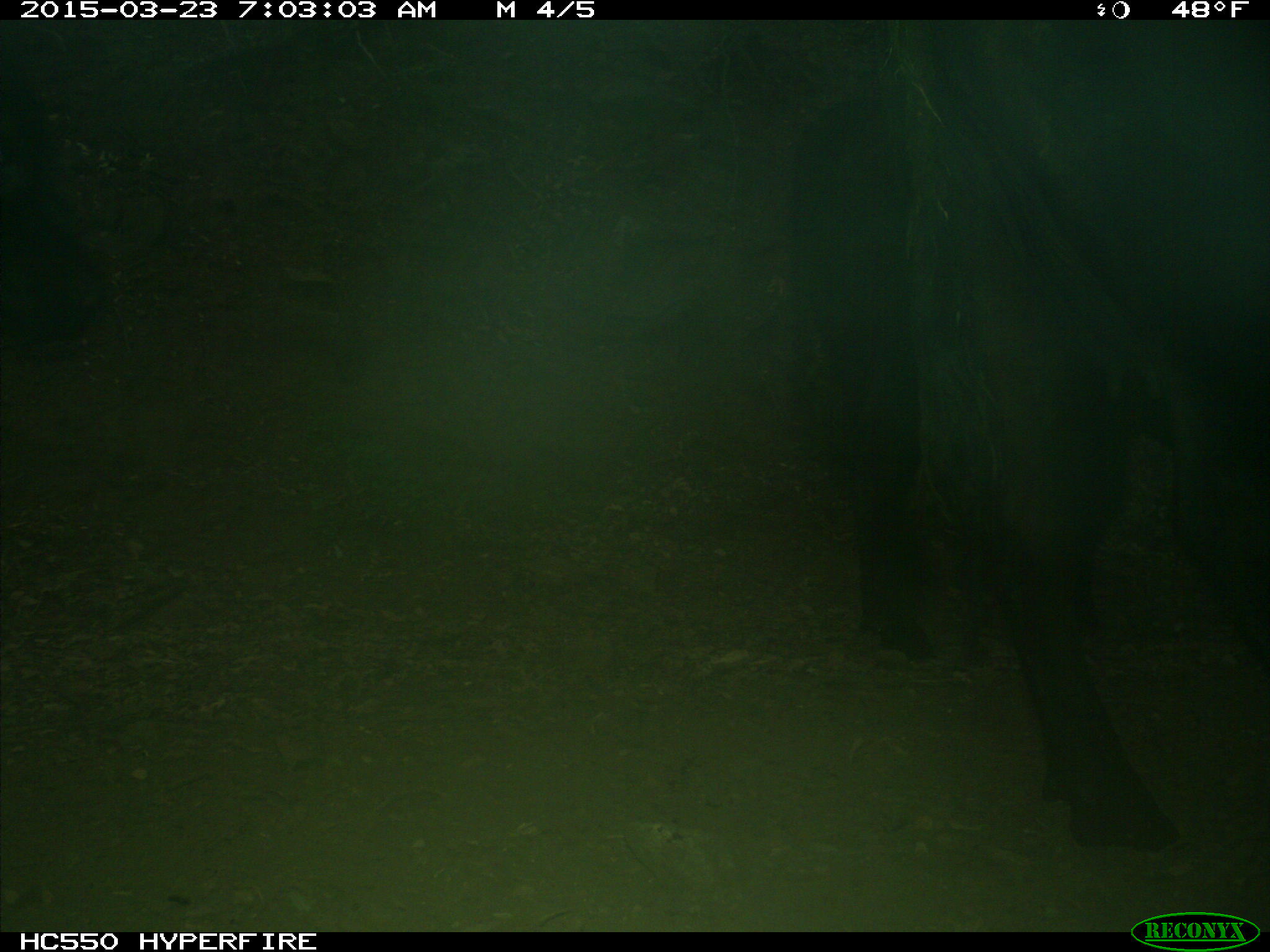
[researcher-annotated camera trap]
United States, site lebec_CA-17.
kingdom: Animalia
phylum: Chordata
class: Mammalia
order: Artiodactyla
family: Bovidae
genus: Bos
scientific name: Bos taurus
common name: domestic cow